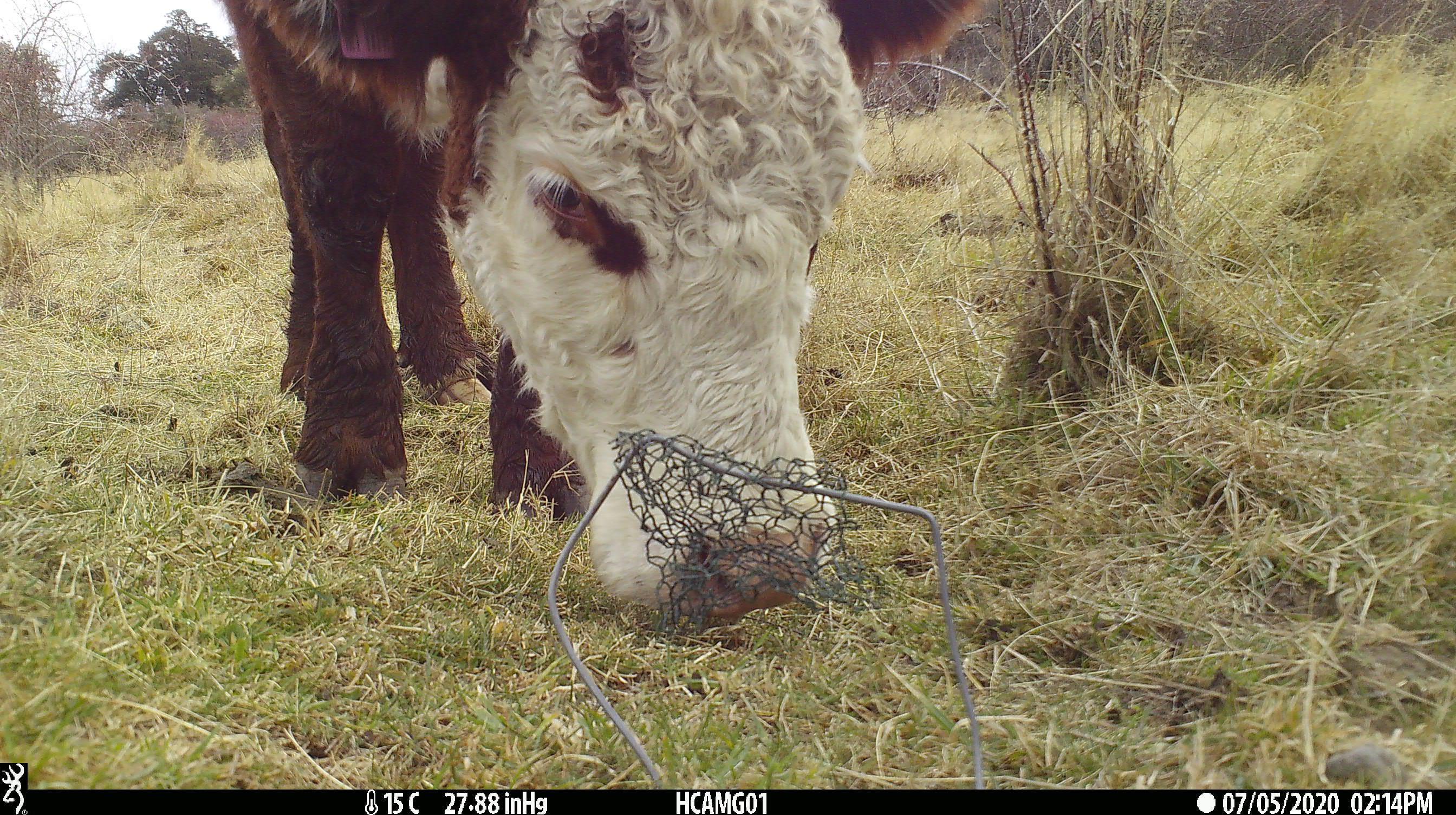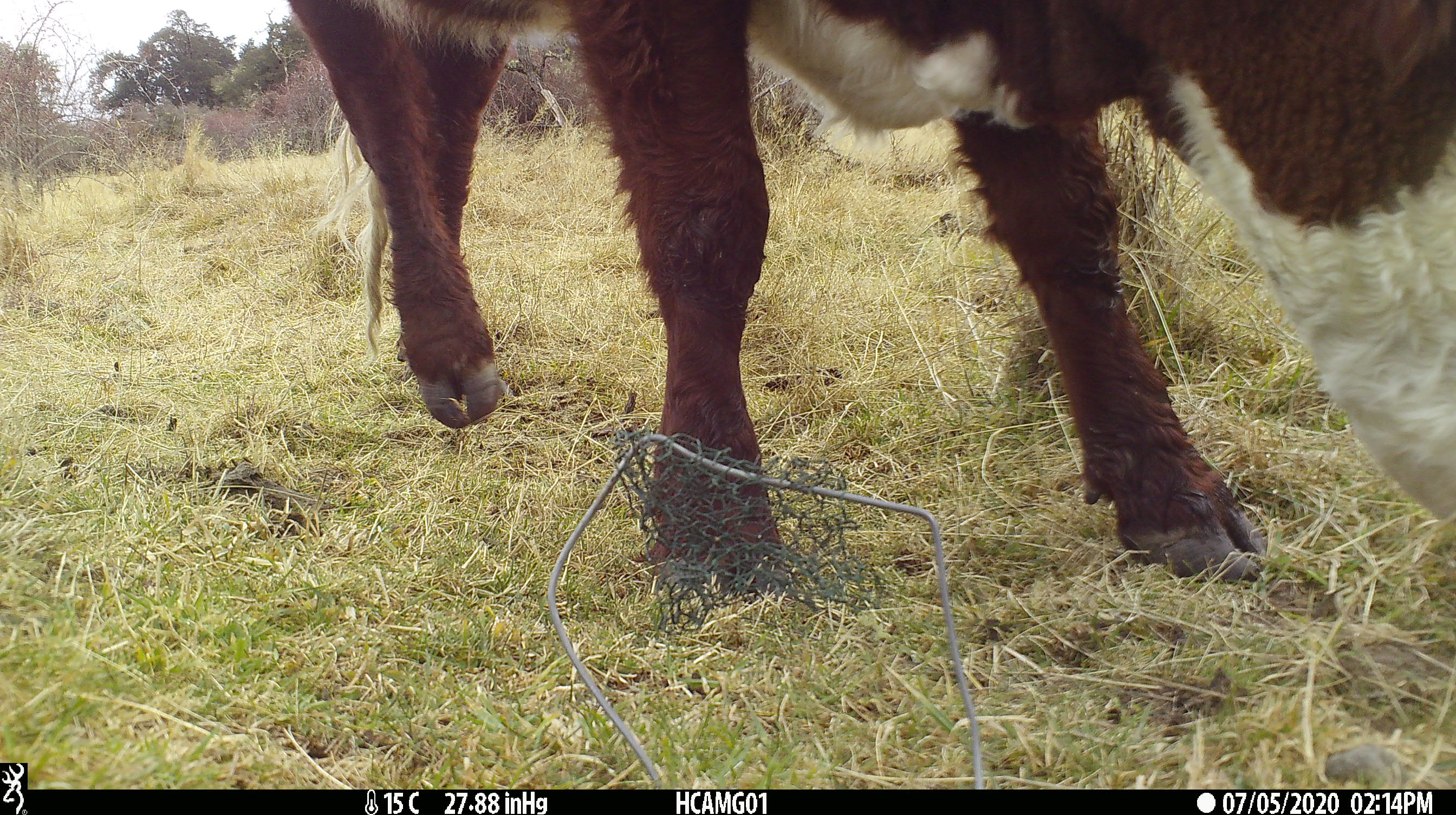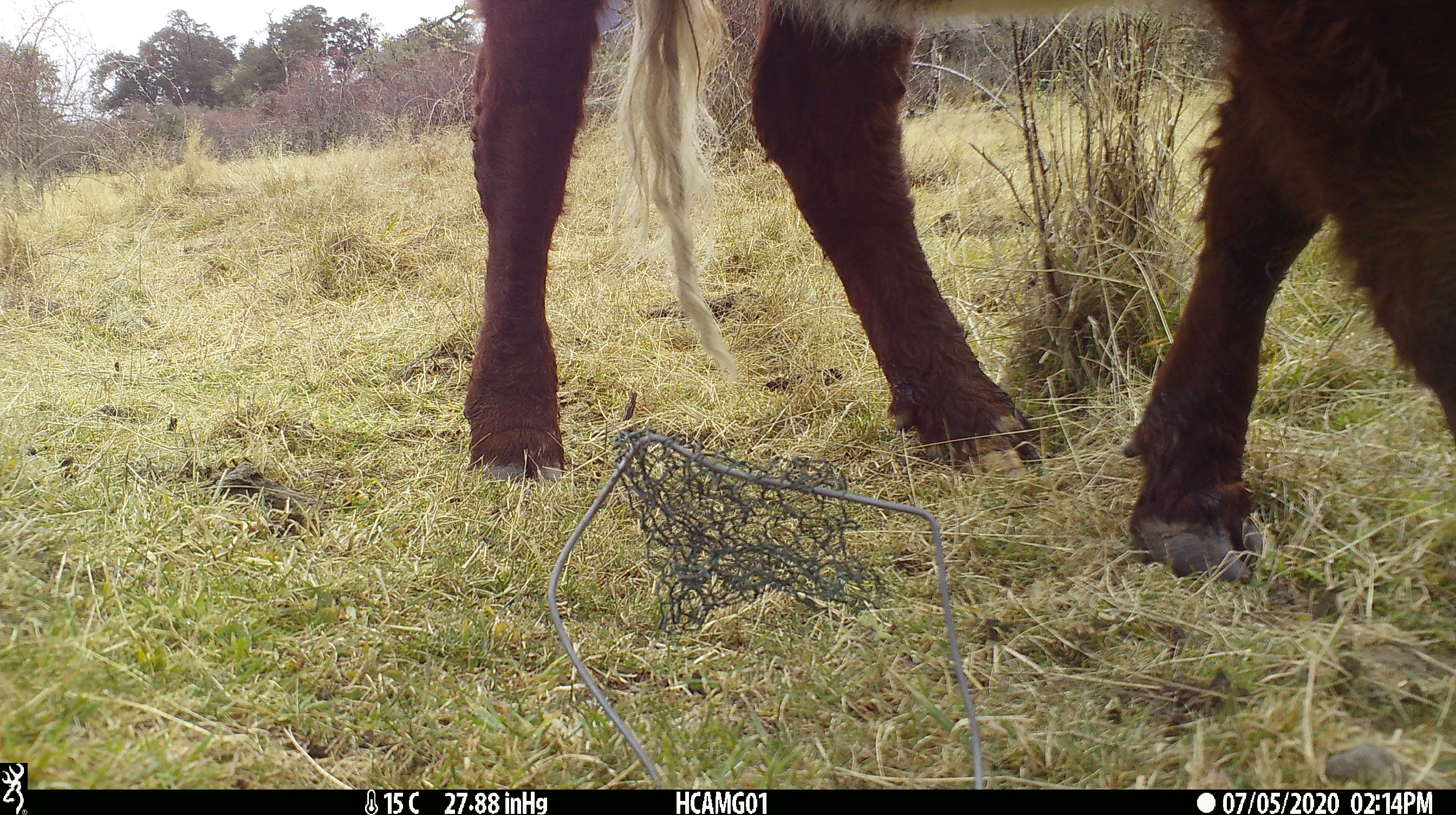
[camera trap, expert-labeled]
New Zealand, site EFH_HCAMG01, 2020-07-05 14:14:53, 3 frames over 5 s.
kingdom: Animalia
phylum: Chordata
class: Mammalia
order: Artiodactyla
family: Bovidae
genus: Bos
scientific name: Bos taurus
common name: domestic cow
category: cow